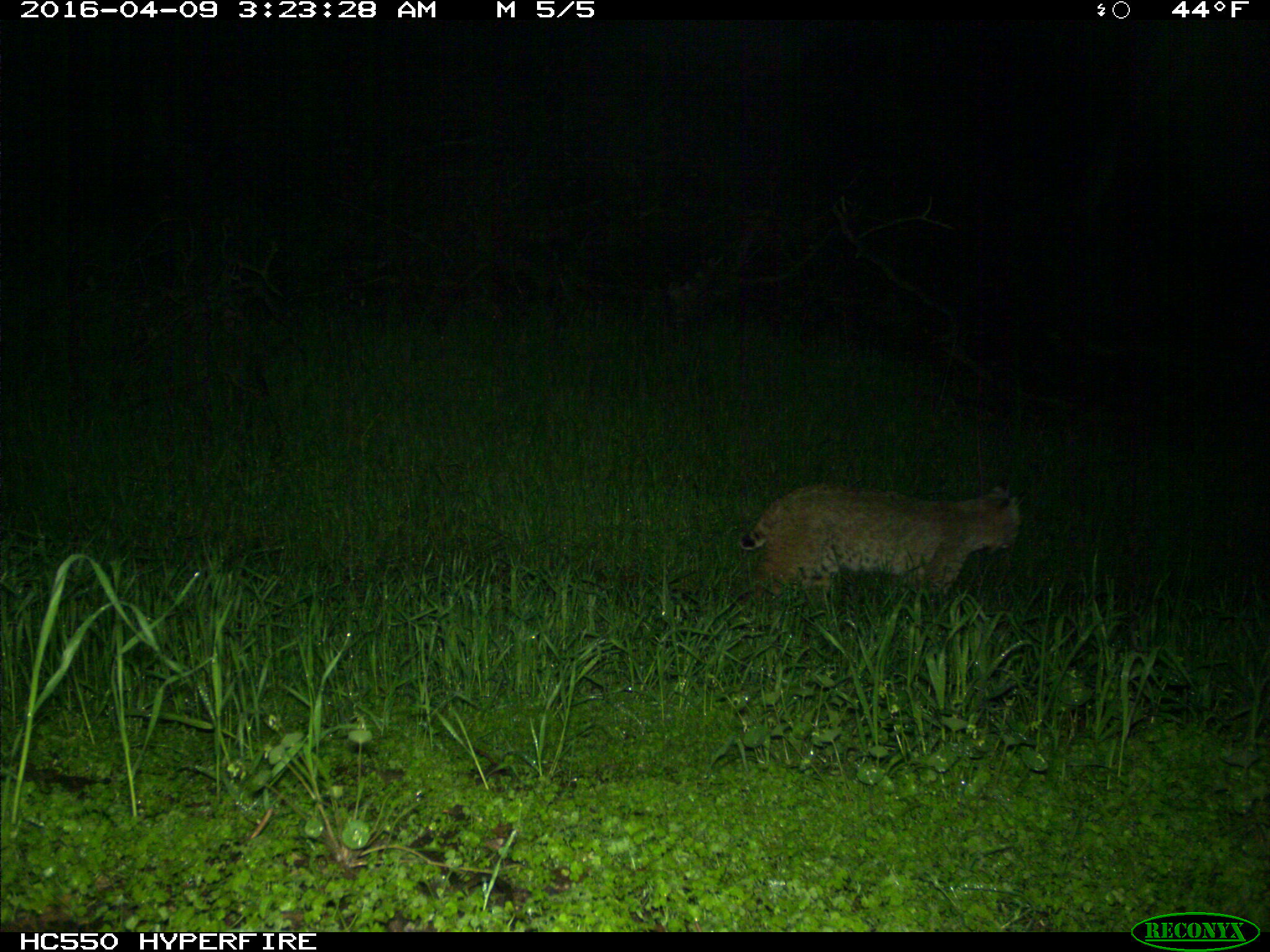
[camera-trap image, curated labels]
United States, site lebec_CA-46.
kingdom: Animalia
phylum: Chordata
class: Mammalia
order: Carnivora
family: Felidae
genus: Lynx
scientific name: Lynx rufus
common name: bobcat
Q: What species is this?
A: Lynx rufus (bobcat).